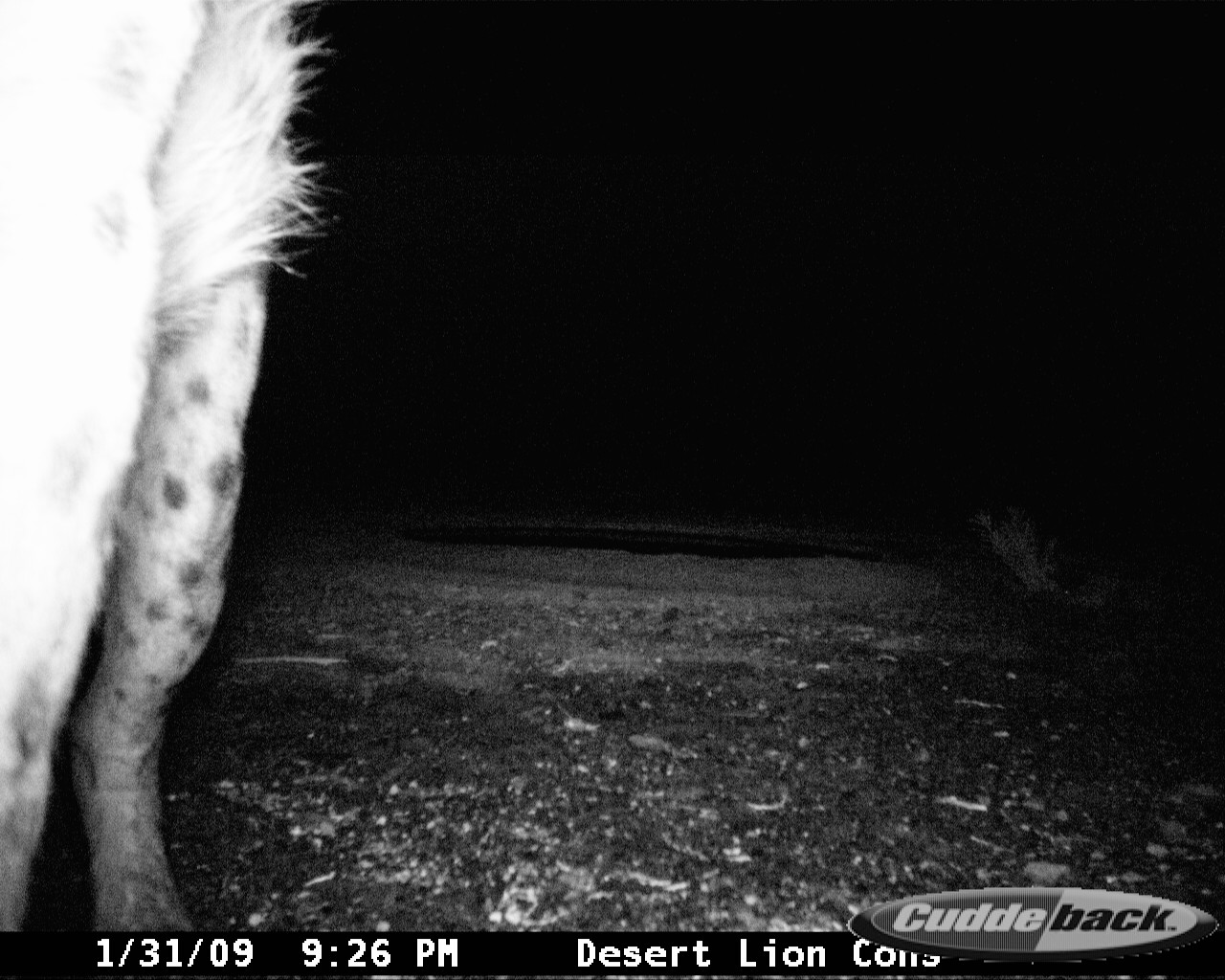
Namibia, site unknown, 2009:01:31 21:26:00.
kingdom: Animalia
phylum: Chordata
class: Mammalia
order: Carnivora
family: Hyaenidae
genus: Crocuta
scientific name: Crocuta crocuta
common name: spotted hyena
Crocuta crocuta (spotted hyena).